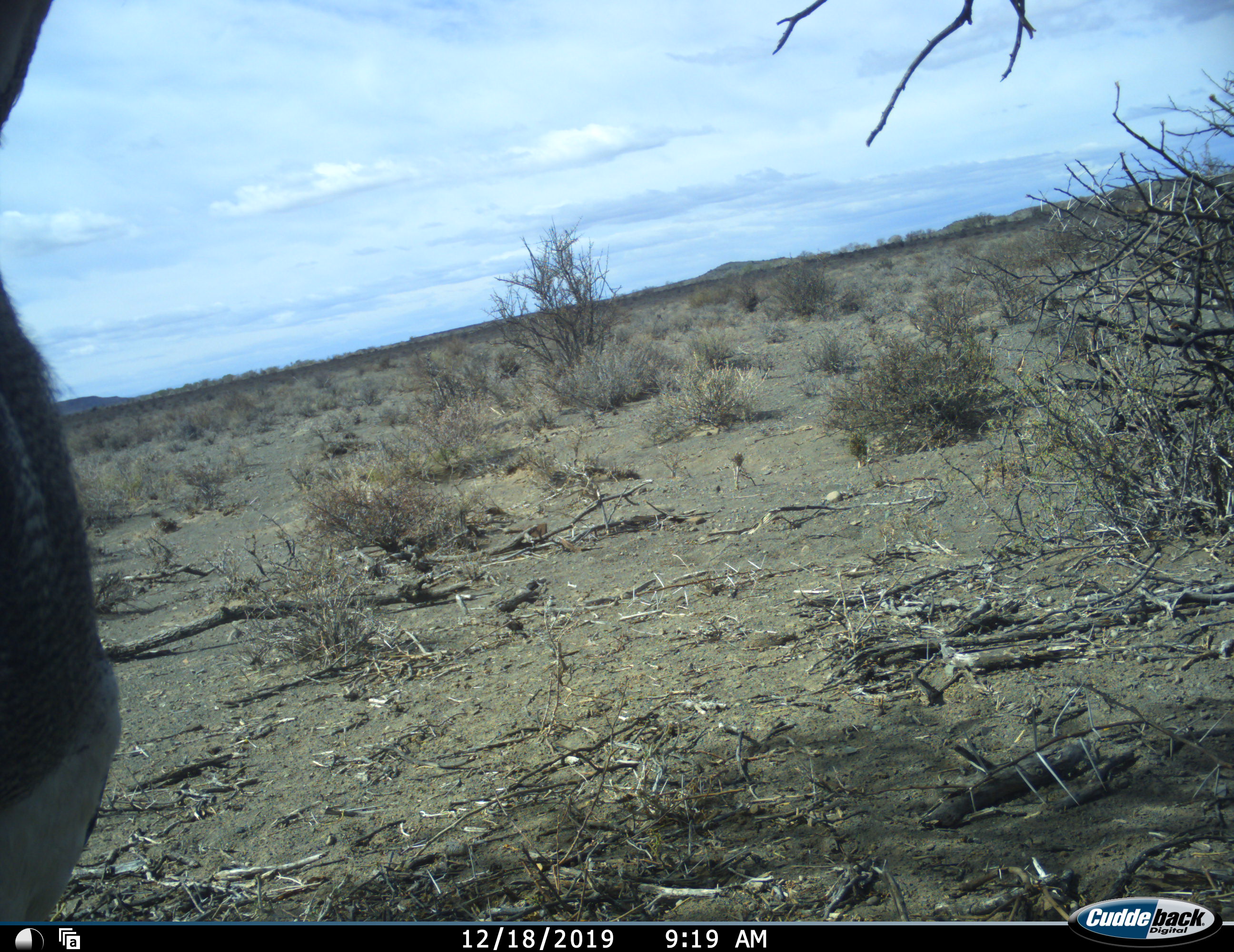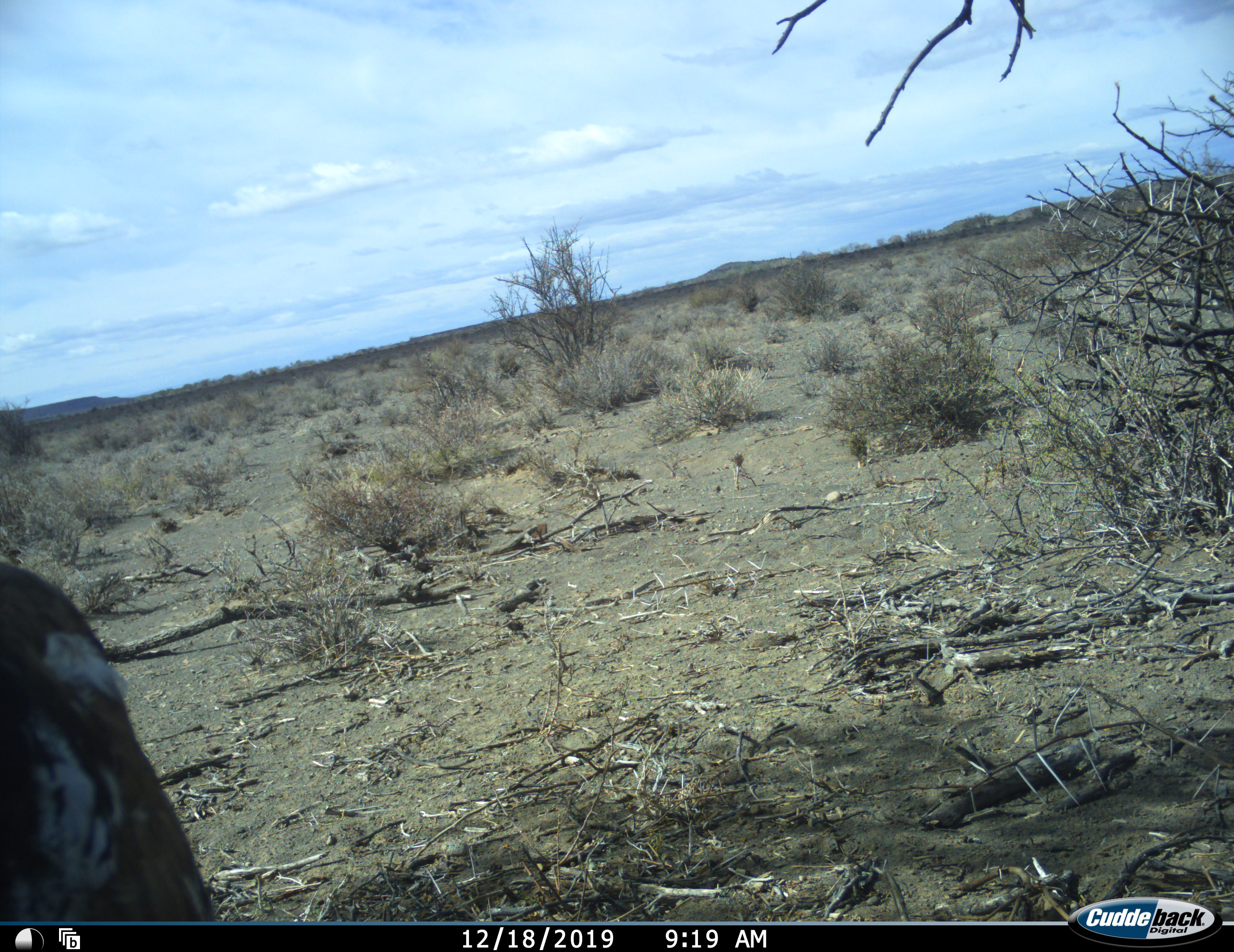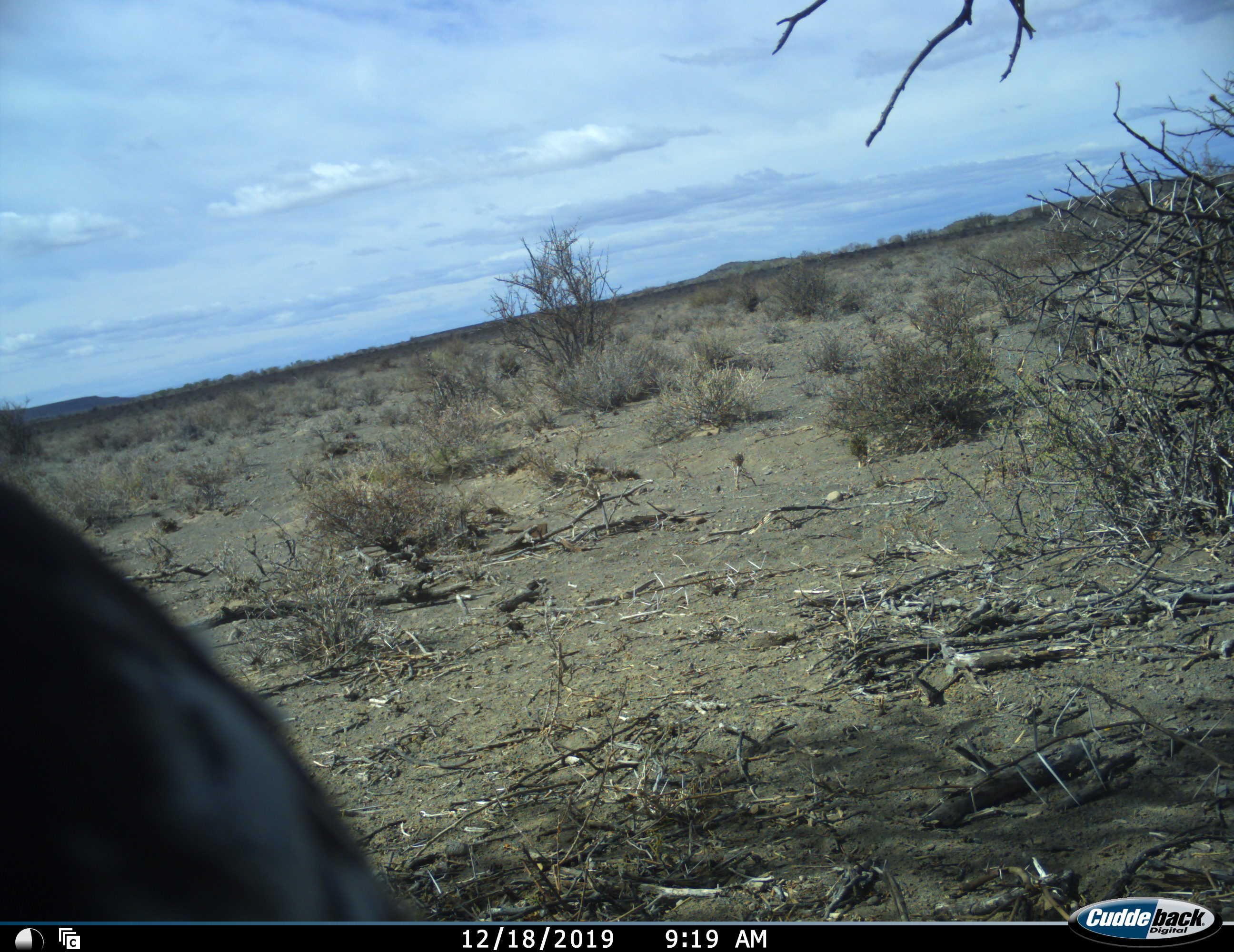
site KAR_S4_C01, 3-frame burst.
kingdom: Animalia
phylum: Chordata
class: Aves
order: Otidiformes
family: Otididae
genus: Ardeotis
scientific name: Ardeotis kori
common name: kori bustard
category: bustardkori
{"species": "bustardkori (kori bustard) (Ardeotis kori)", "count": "1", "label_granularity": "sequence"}